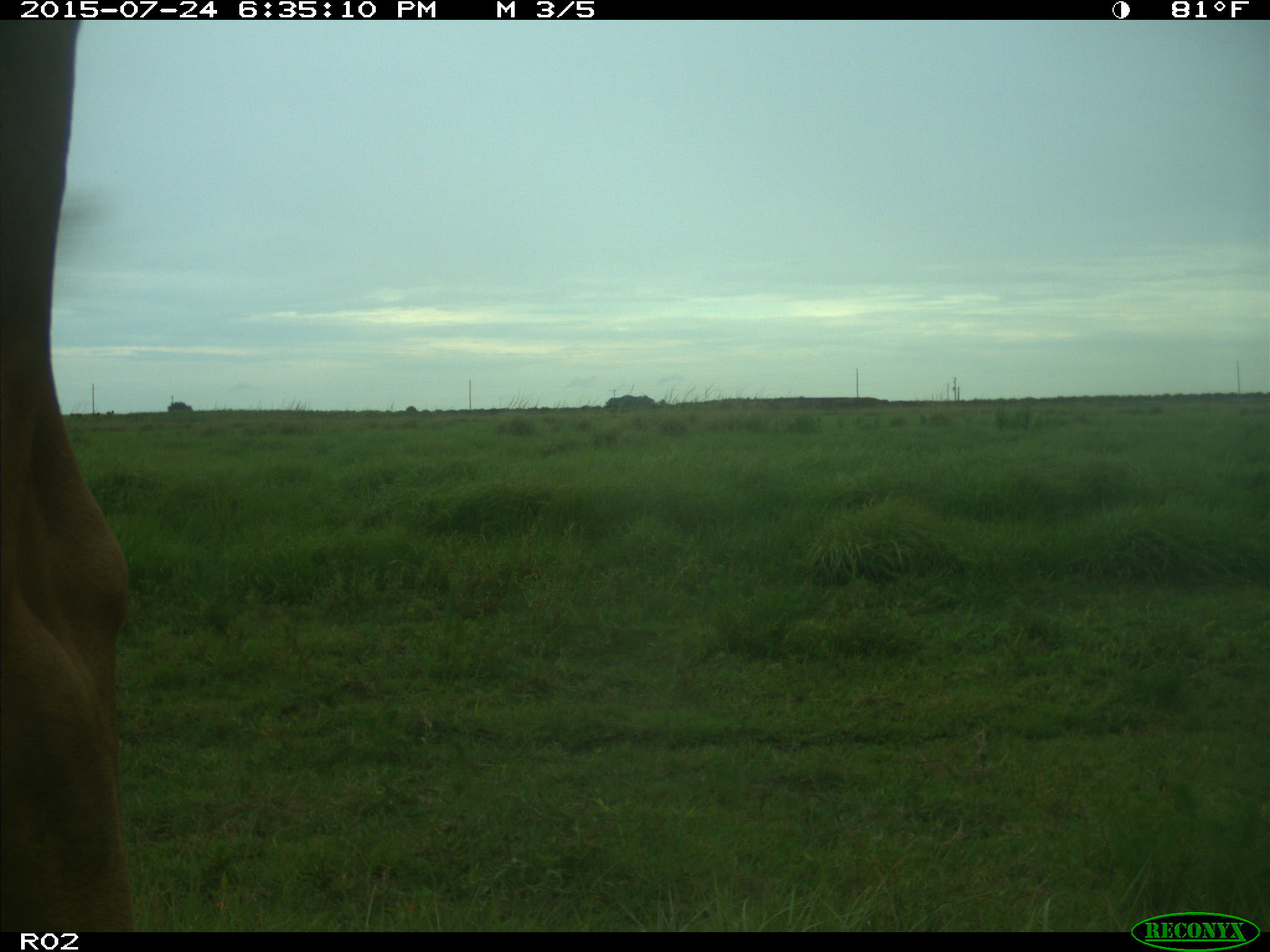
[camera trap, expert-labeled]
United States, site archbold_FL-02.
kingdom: Animalia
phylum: Chordata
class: Mammalia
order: Artiodactyla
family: Bovidae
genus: Bos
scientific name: Bos taurus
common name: domestic cow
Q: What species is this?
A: Bos taurus (domestic cow).